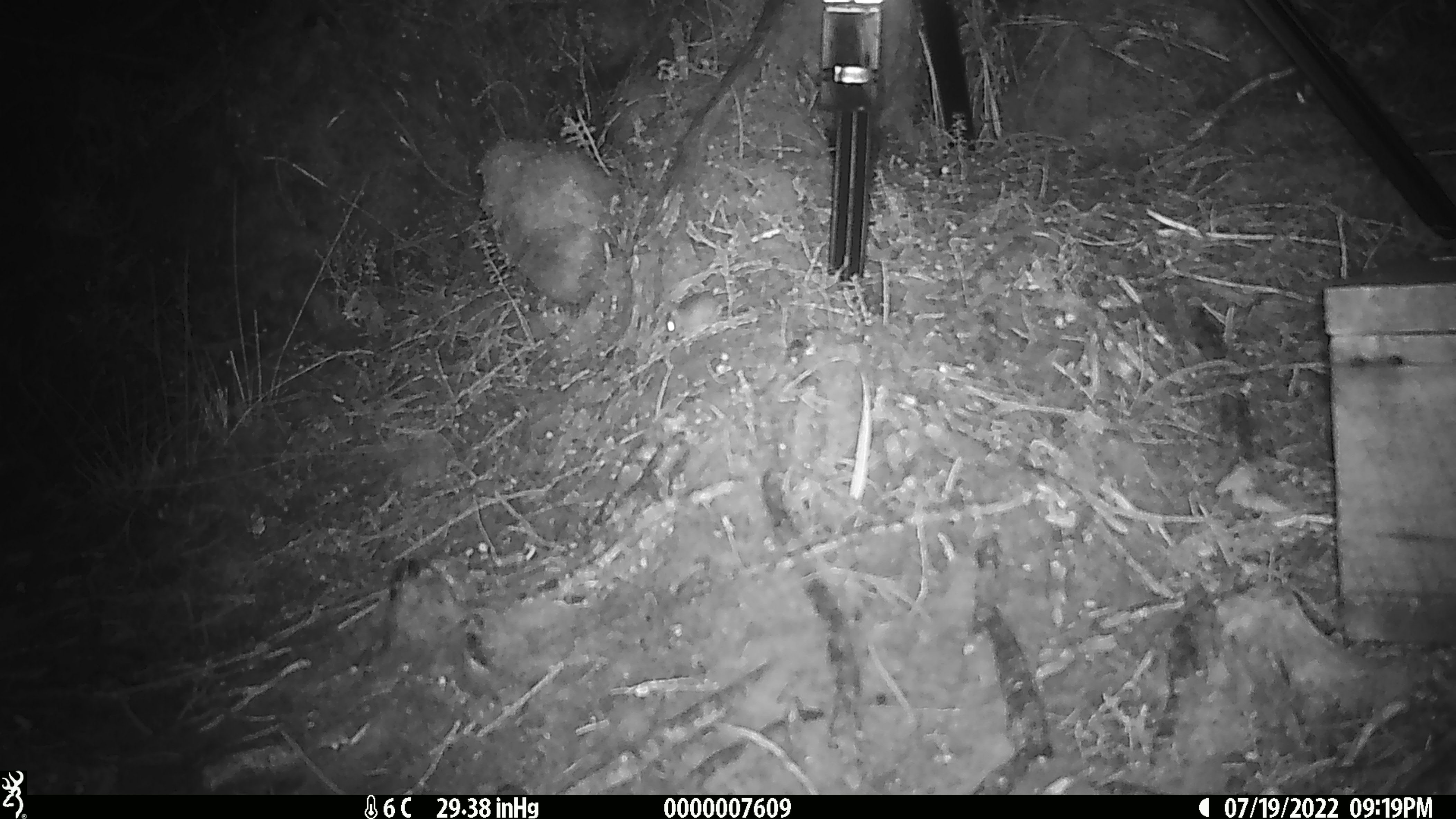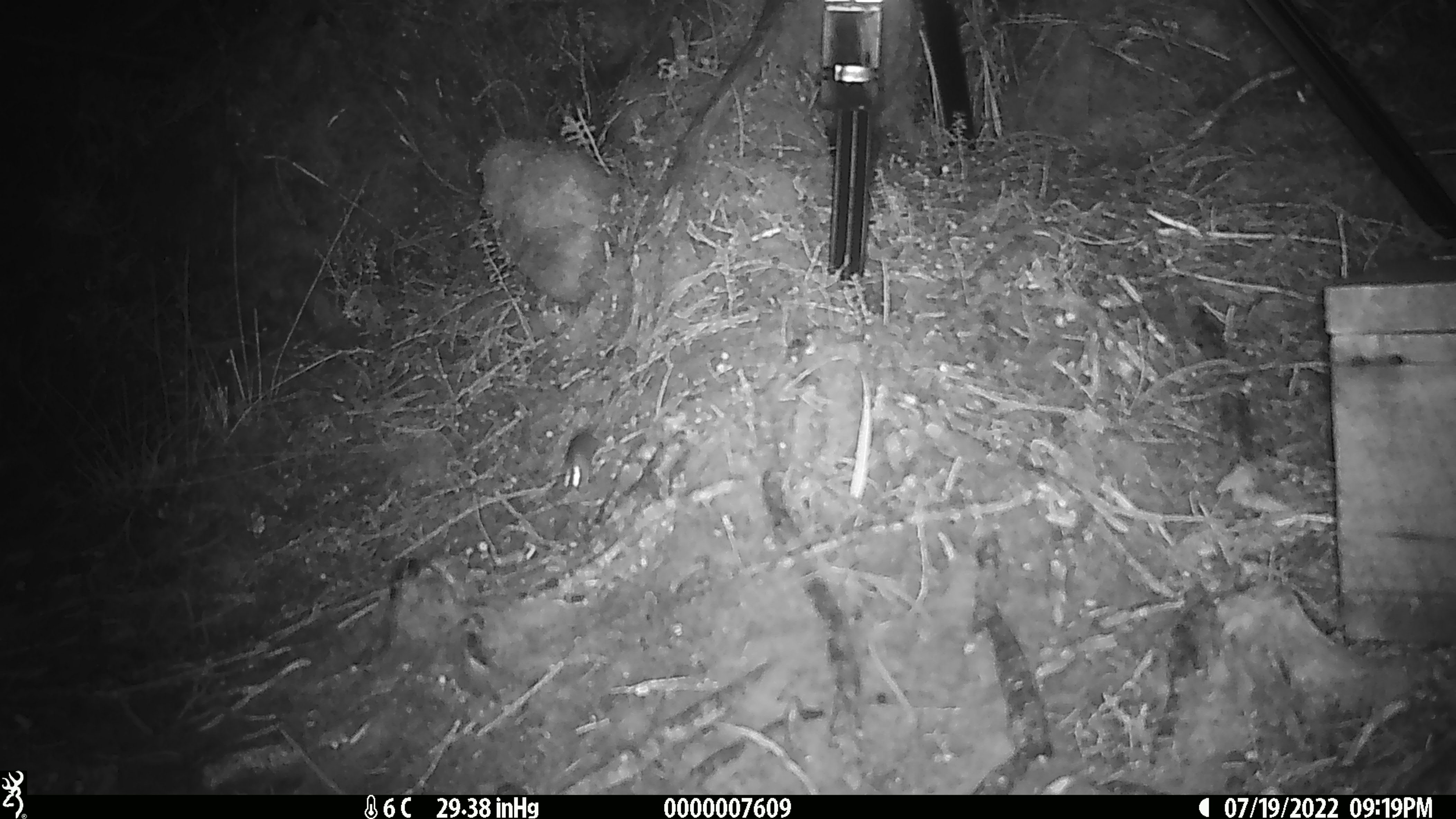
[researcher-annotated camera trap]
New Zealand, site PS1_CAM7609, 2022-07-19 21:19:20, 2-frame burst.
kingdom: Animalia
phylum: Chordata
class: Mammalia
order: Rodentia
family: Muridae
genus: Mus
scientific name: Mus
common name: mouse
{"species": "mouse (Mus)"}